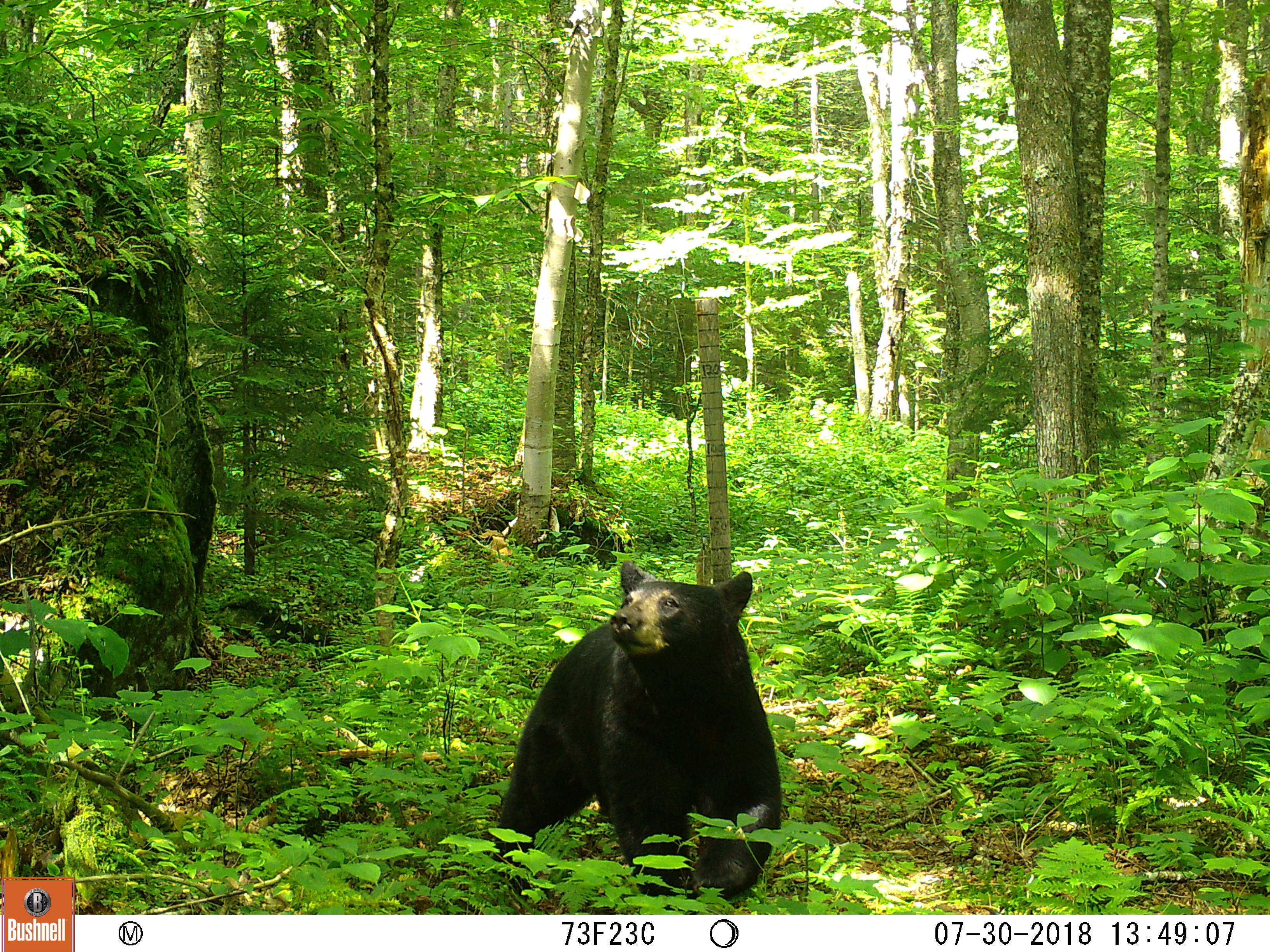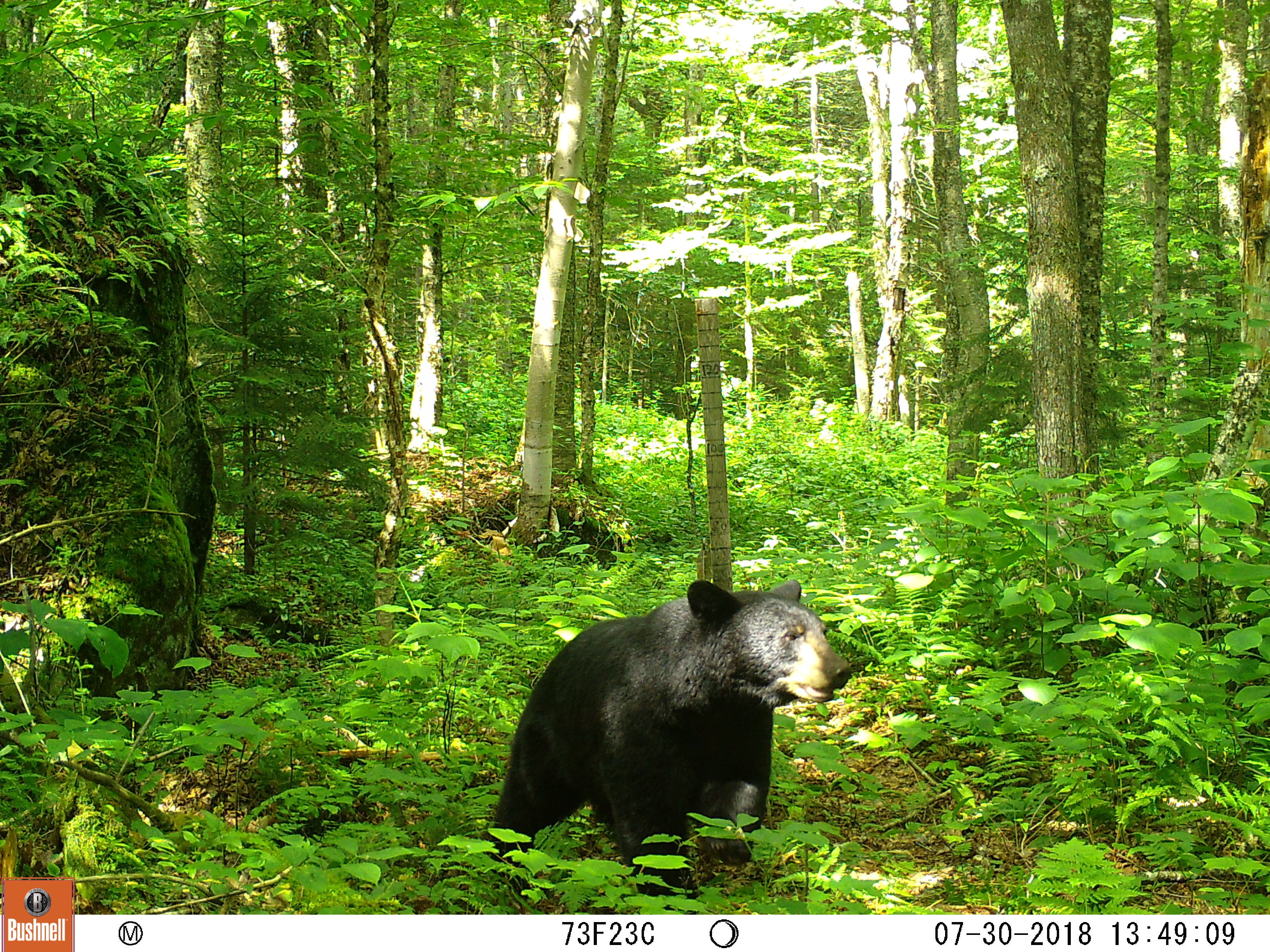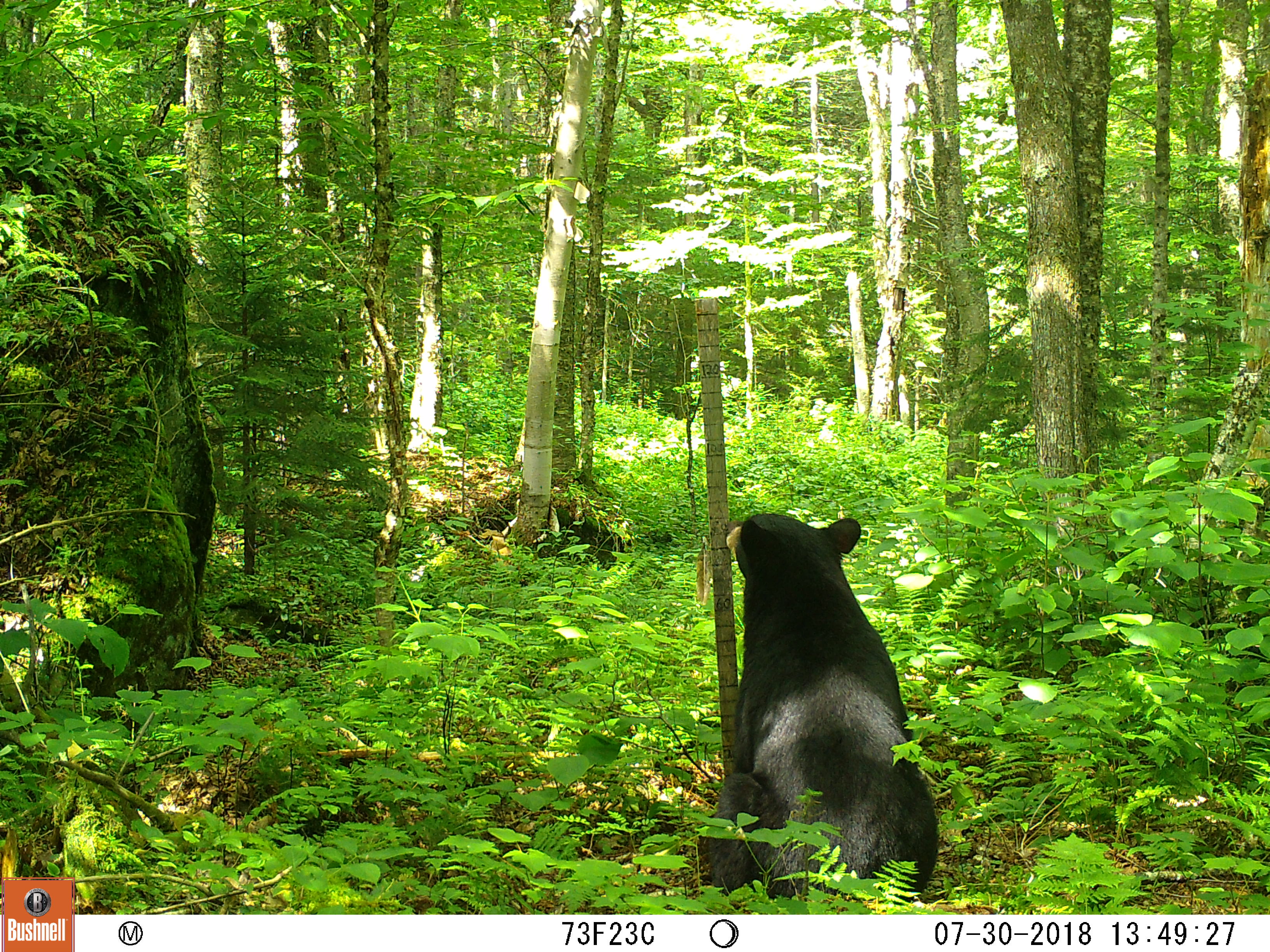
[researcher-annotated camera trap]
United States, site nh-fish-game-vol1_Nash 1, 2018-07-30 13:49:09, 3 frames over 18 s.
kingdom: Animalia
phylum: Chordata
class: Mammalia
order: Carnivora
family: Ursidae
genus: Ursus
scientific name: Ursus americanus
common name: black bear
Black bear (Ursus americanus).